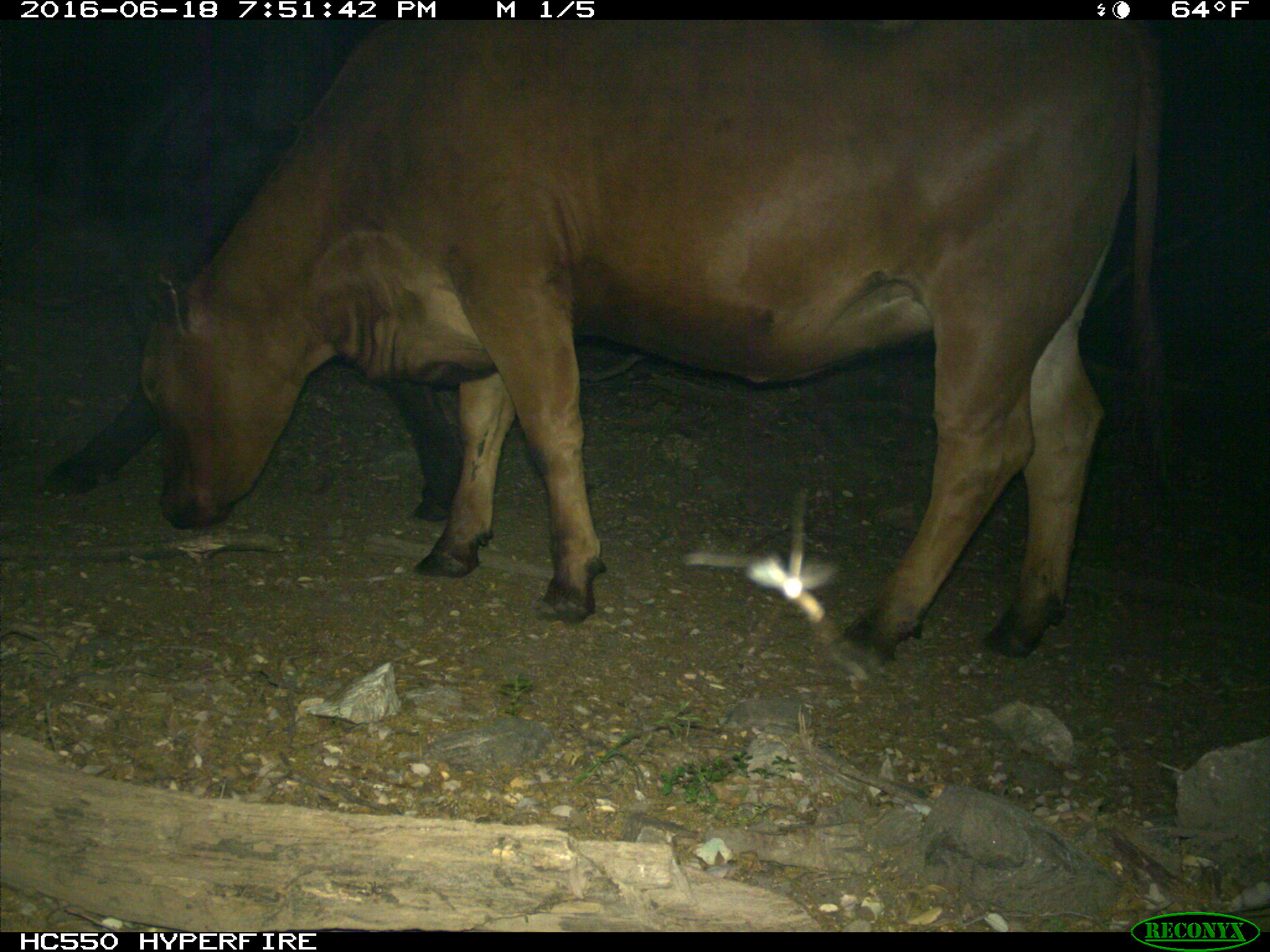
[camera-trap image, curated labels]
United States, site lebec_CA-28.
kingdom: Animalia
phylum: Chordata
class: Mammalia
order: Artiodactyla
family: Bovidae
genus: Bos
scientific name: Bos taurus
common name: domestic cow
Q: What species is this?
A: Bos taurus (domestic cow).